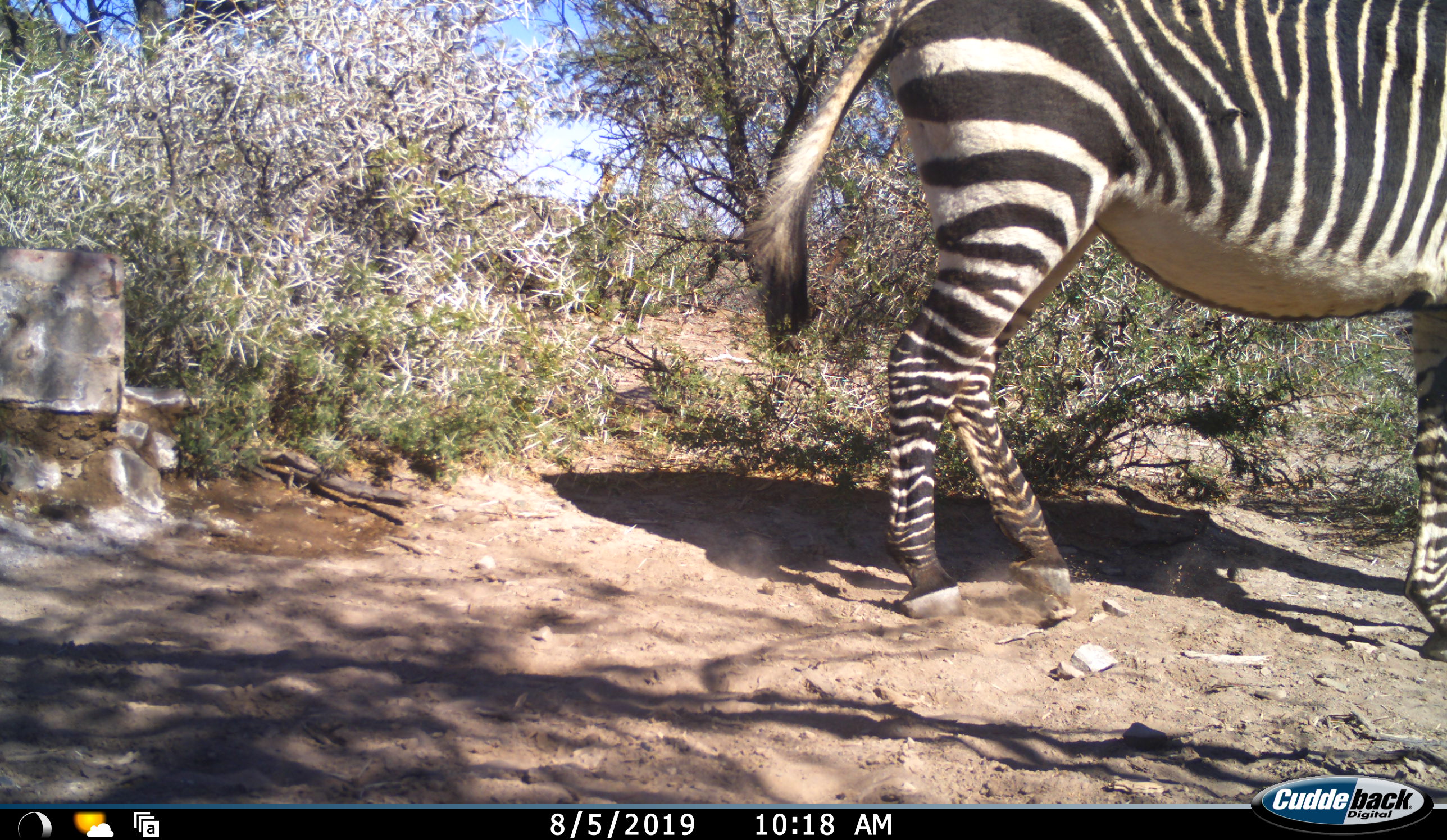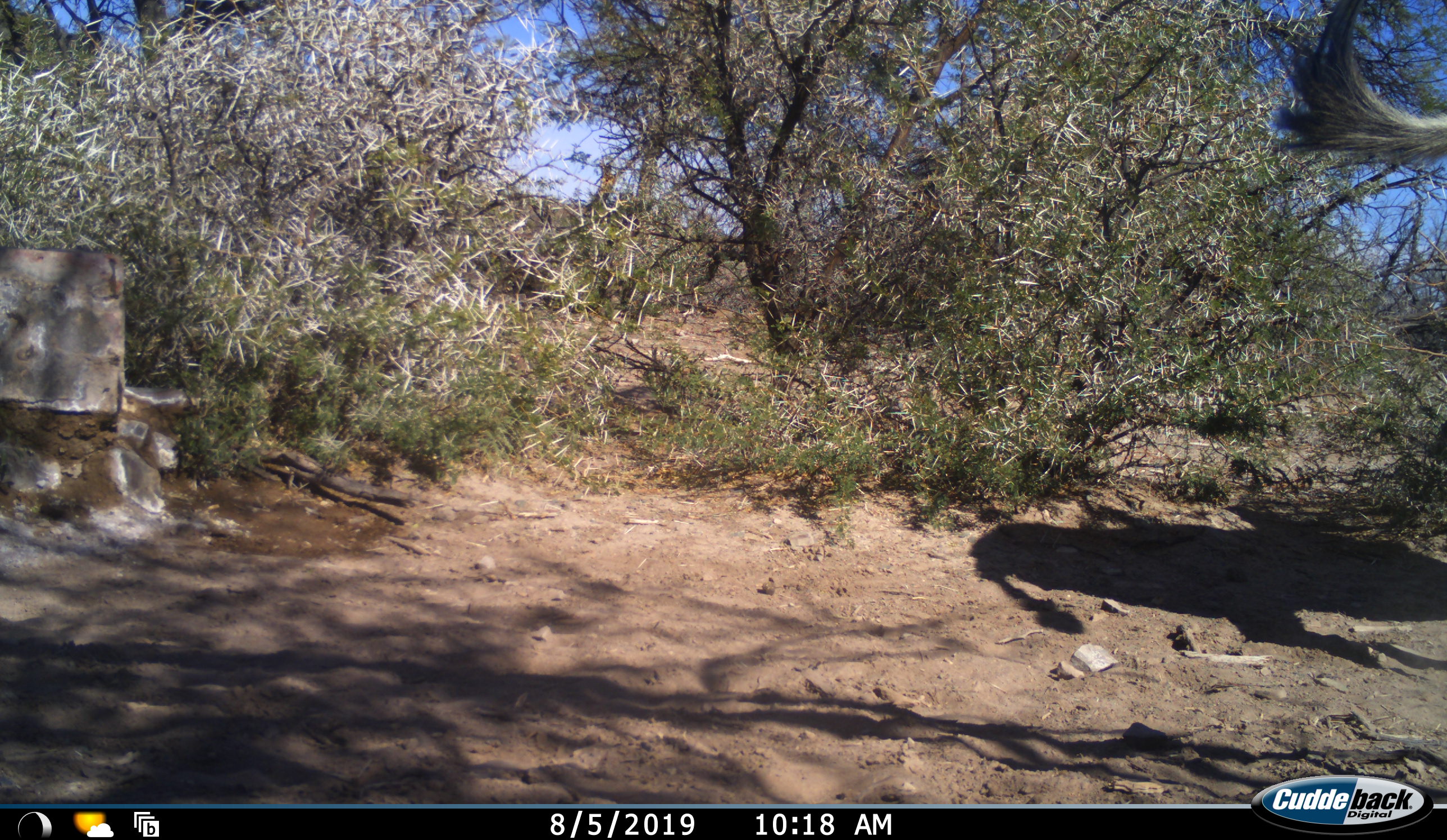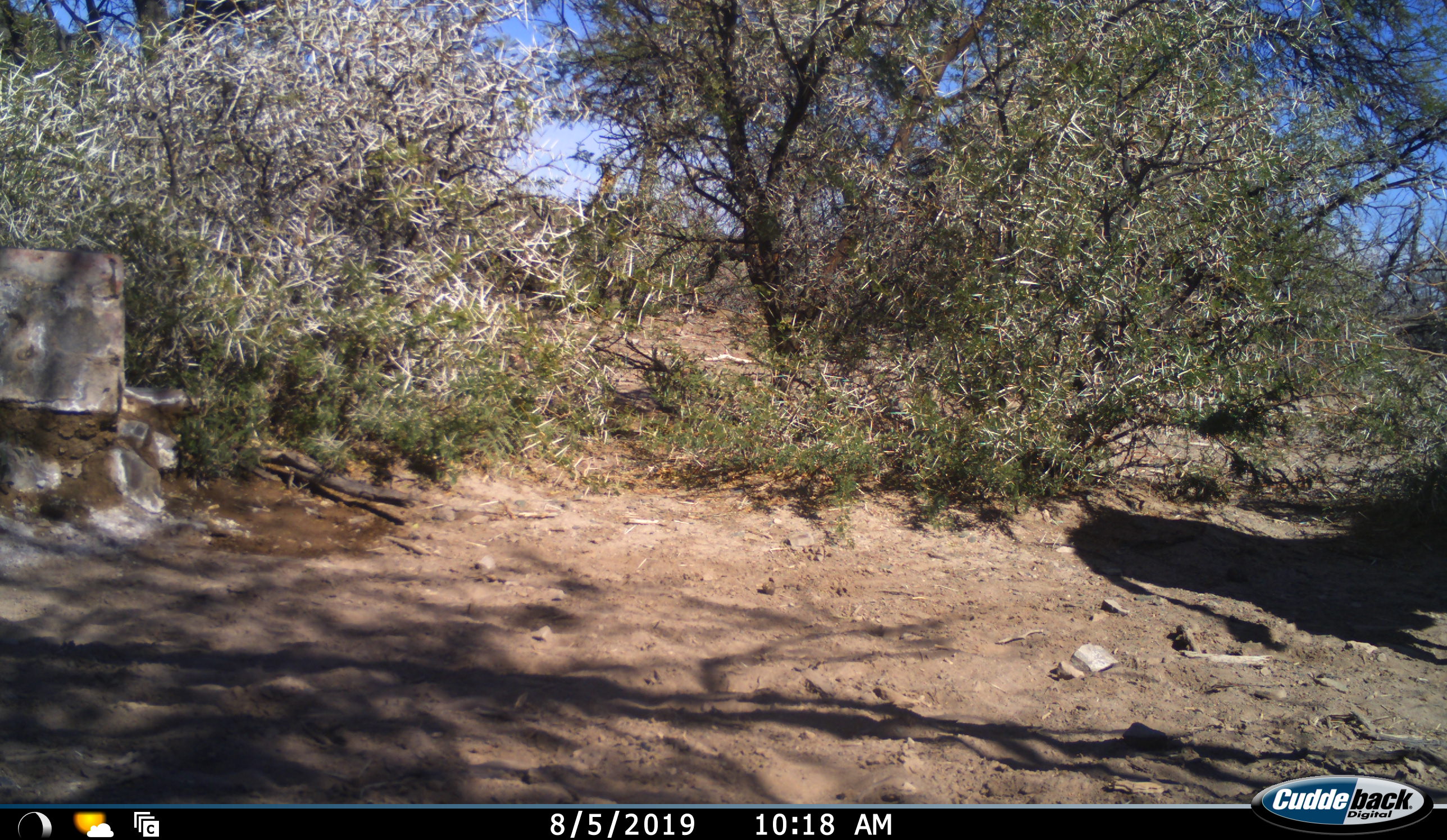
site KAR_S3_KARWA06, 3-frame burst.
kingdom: Animalia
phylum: Chordata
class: Mammalia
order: Perissodactyla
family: Equidae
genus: Equus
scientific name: Equus zebra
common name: mountain zebra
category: zebramountain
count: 1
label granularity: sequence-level